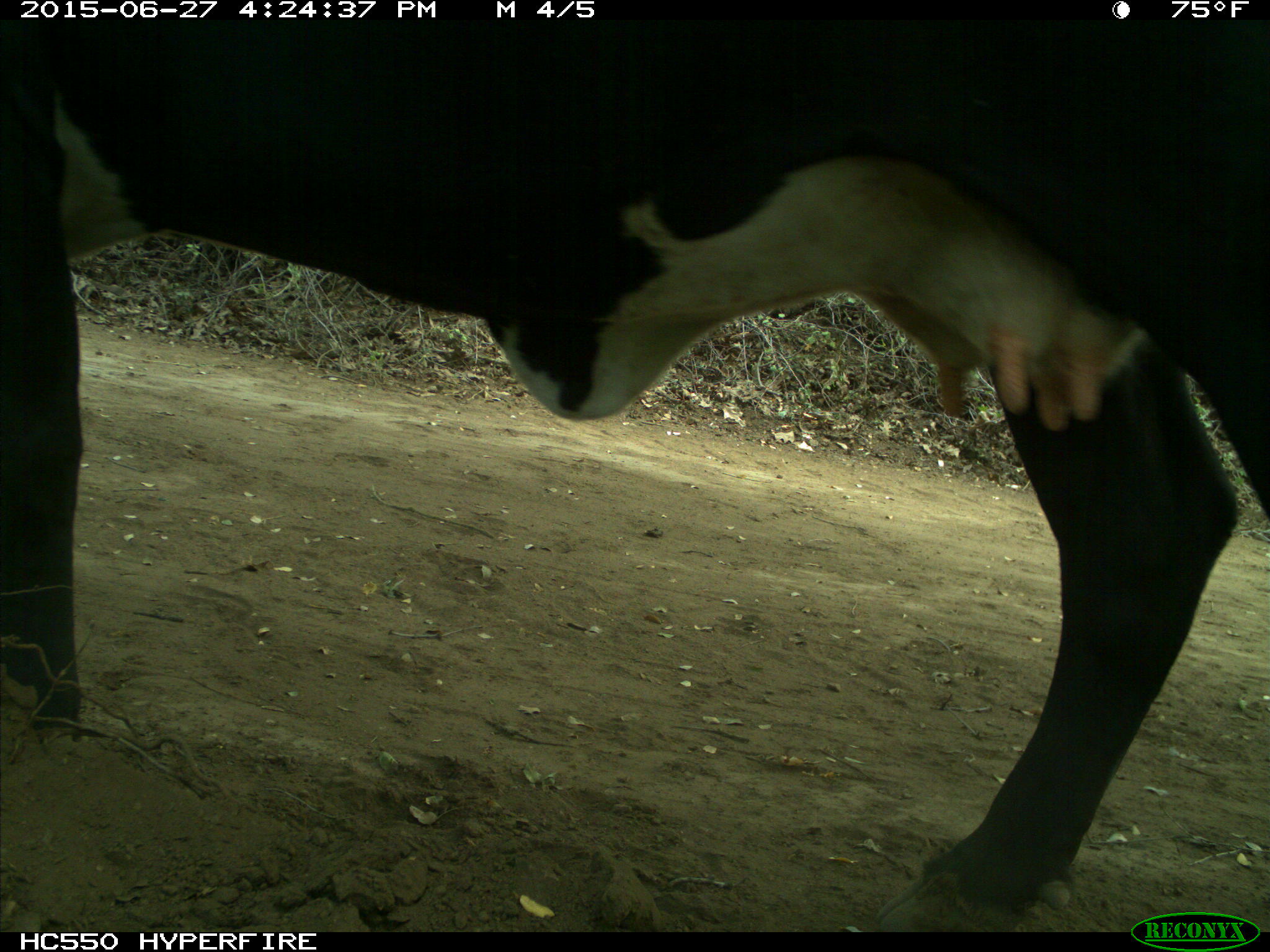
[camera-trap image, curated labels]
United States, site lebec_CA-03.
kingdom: Animalia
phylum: Chordata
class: Mammalia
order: Artiodactyla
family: Bovidae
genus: Bos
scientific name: Bos taurus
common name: domestic cow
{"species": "Bos taurus (domestic cow)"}